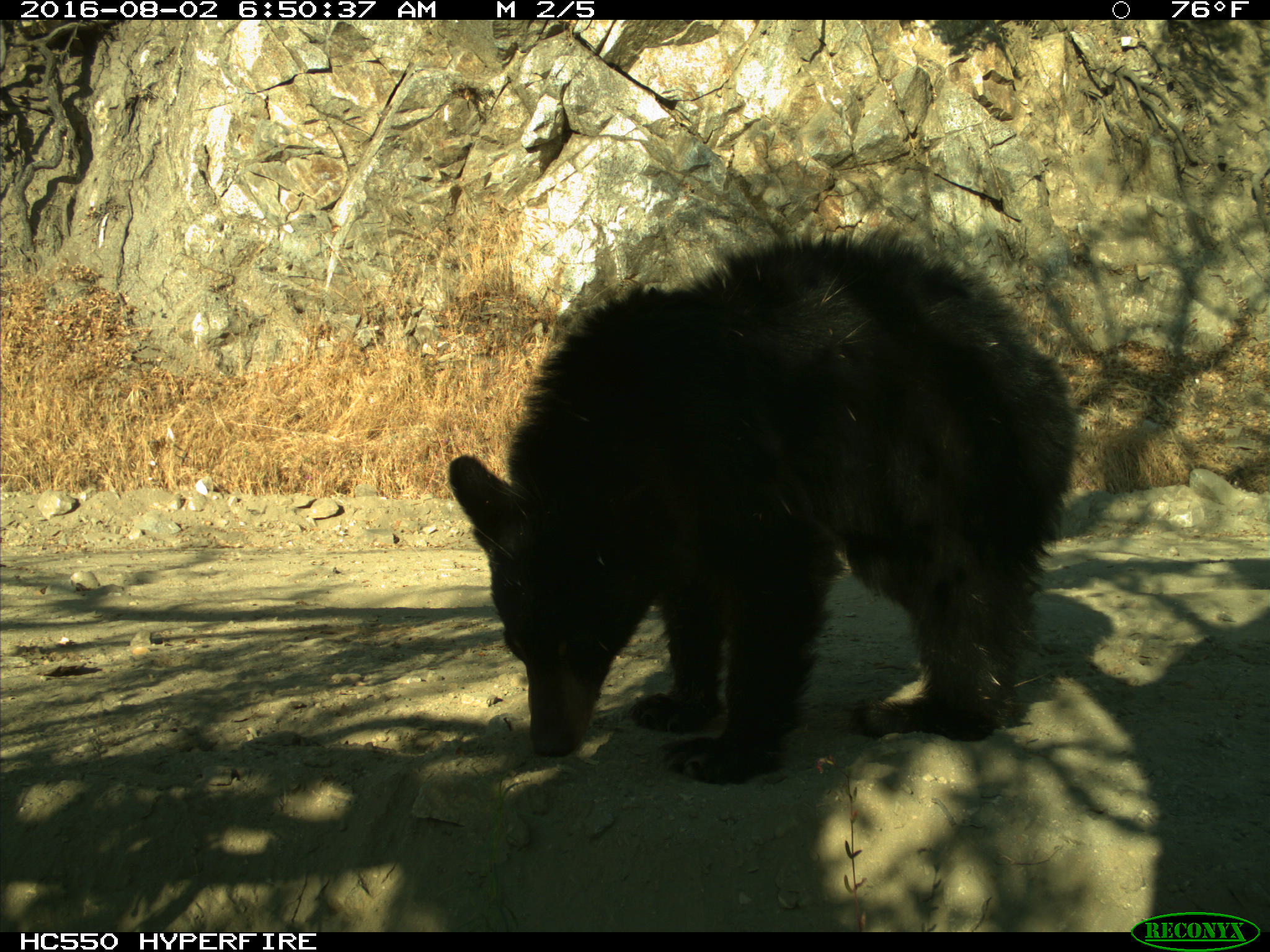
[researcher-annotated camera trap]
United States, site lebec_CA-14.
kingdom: Animalia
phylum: Chordata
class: Mammalia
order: Carnivora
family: Ursidae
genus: Ursus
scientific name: Ursus americanus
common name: american black bear